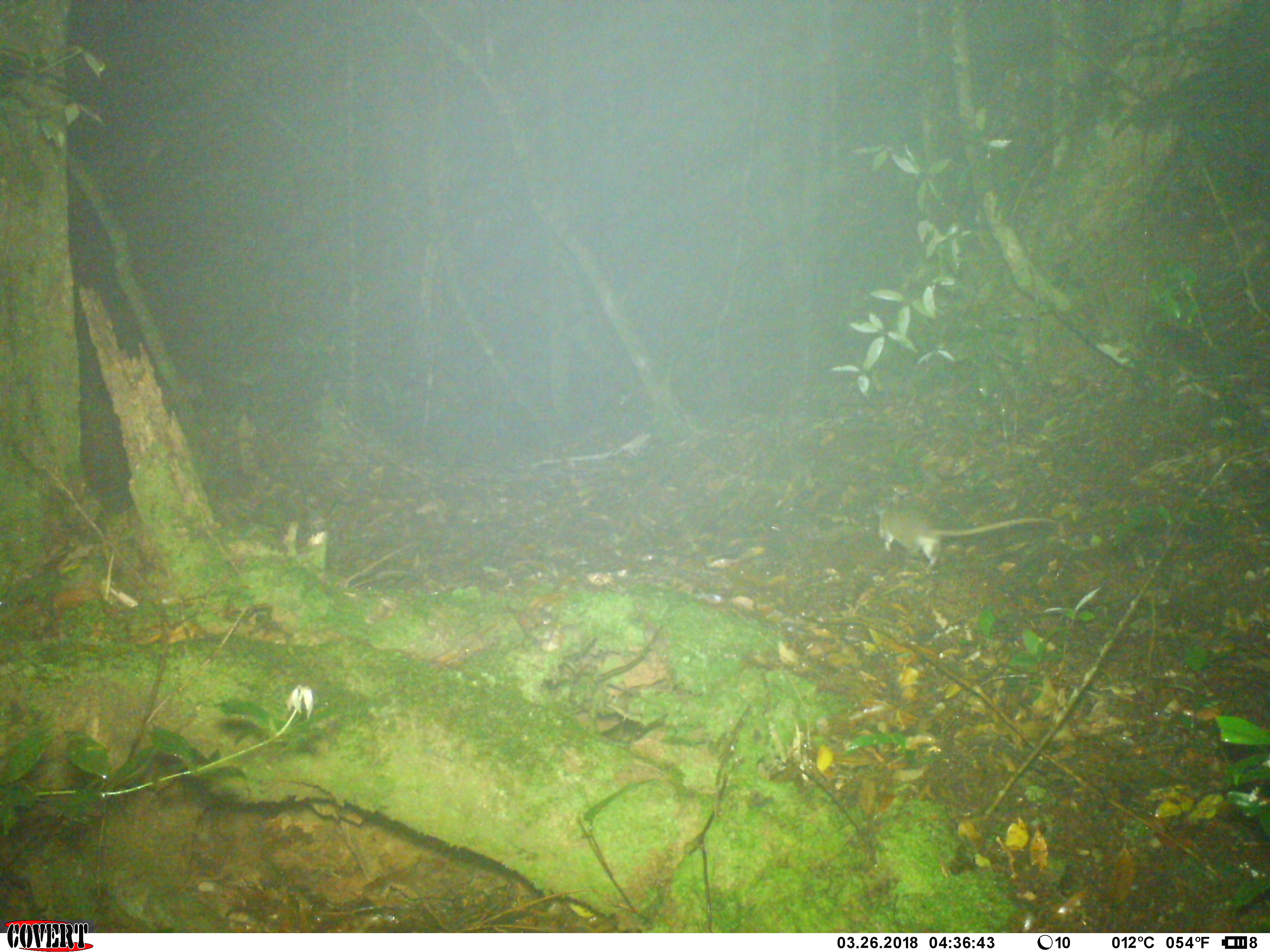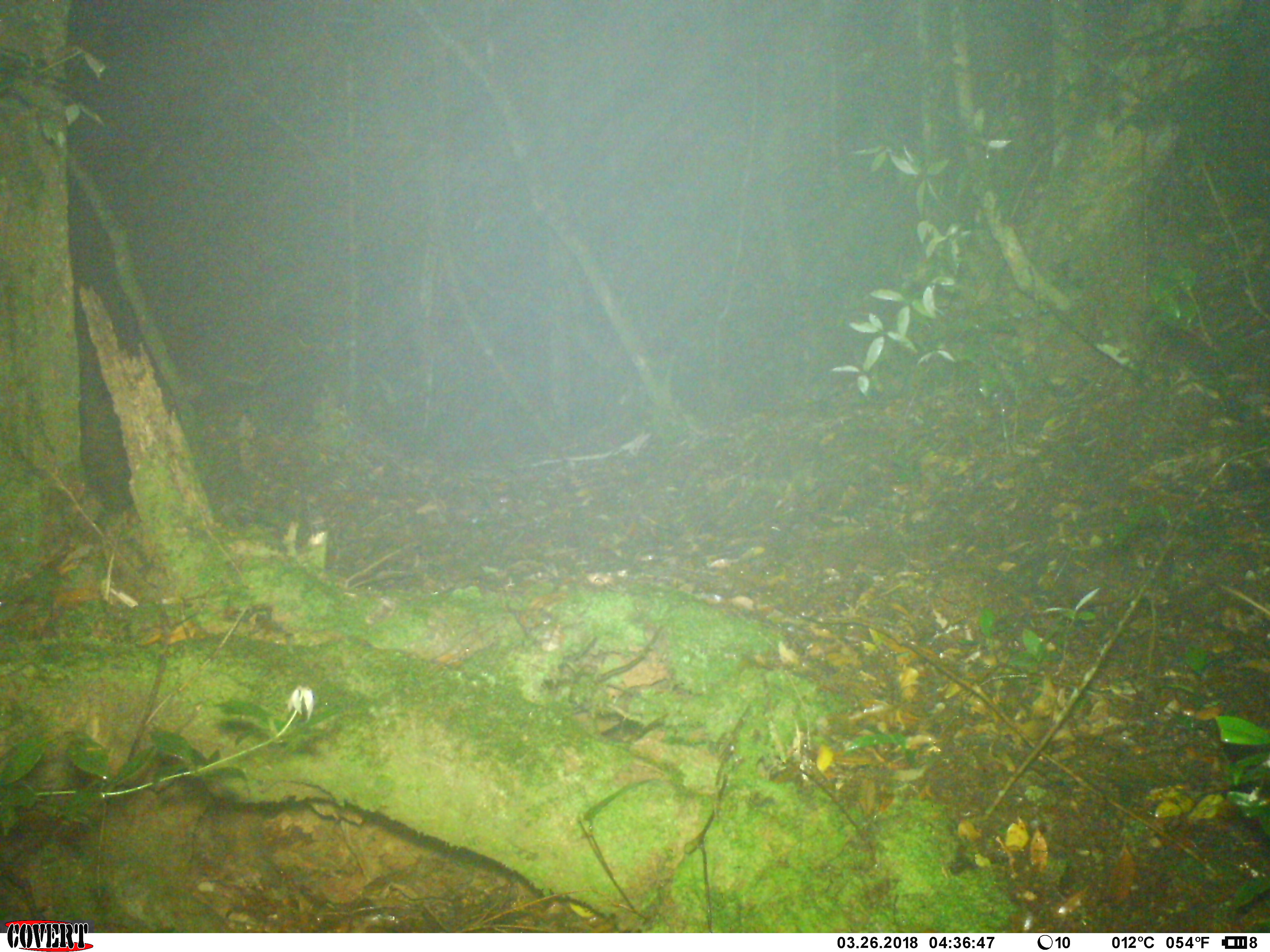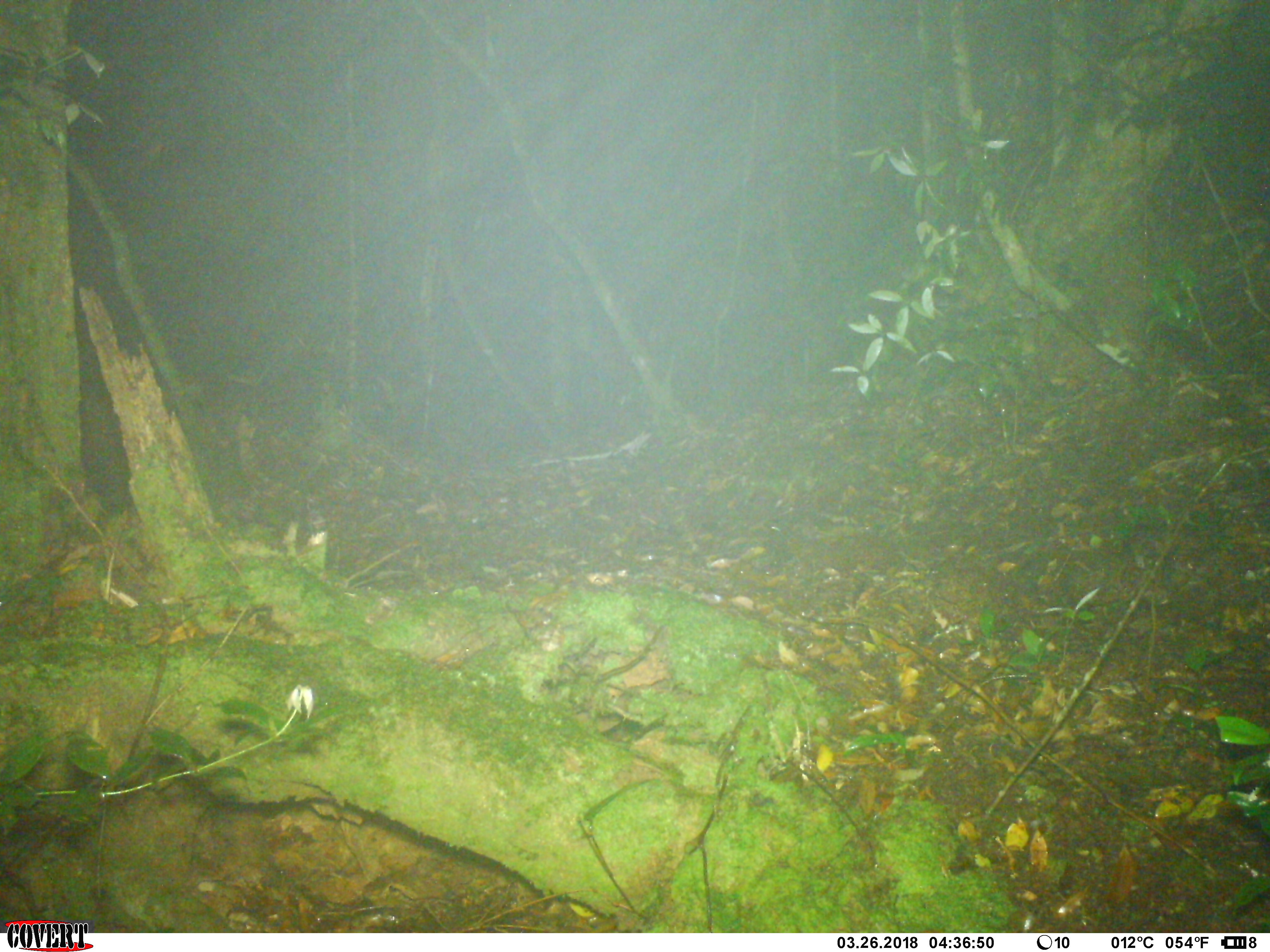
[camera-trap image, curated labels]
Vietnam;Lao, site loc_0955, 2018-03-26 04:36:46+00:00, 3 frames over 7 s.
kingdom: Animalia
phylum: Chordata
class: Mammalia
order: Rodentia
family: Muridae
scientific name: Muridae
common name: old-world mice and rats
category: unidentified murid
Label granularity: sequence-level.